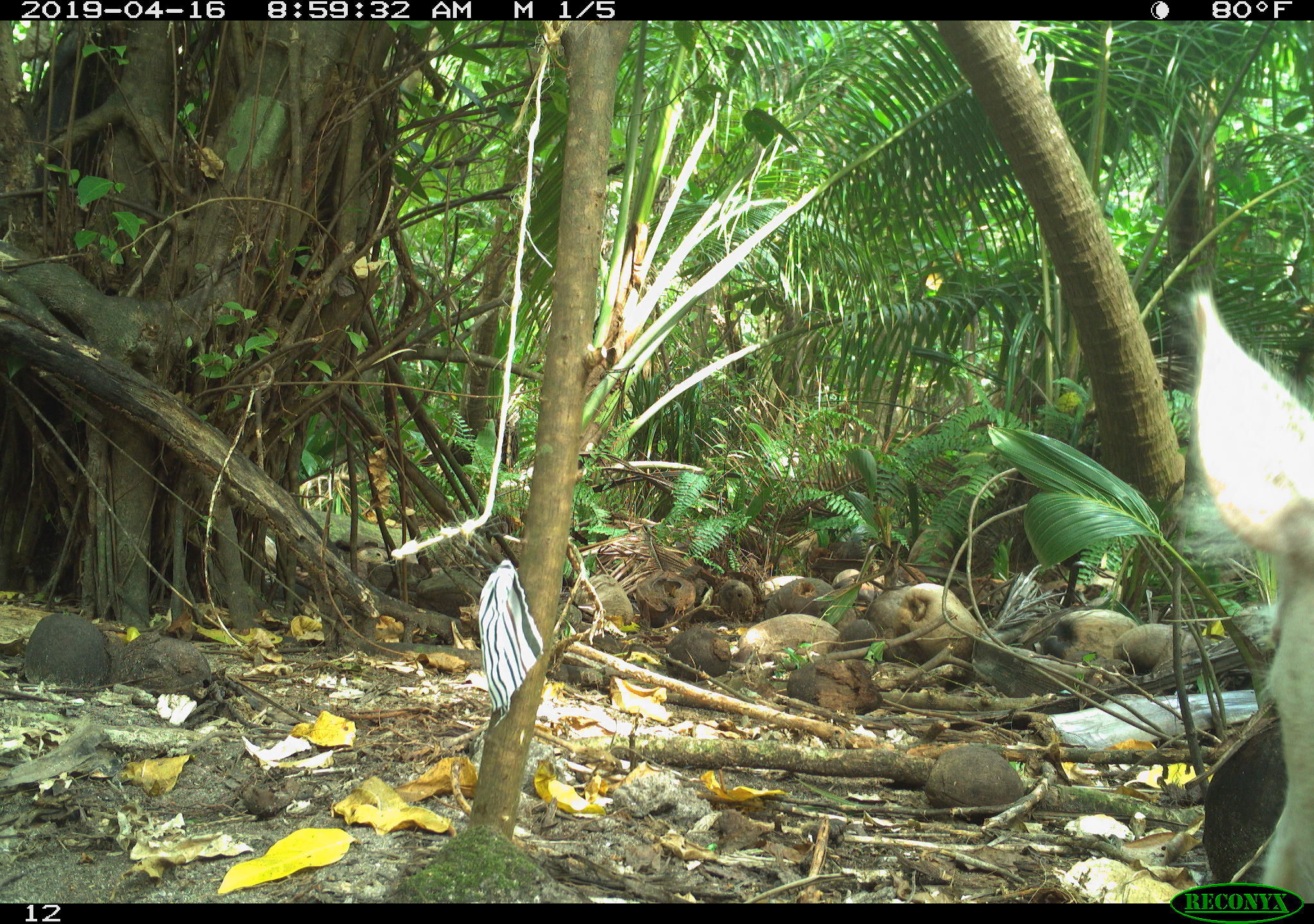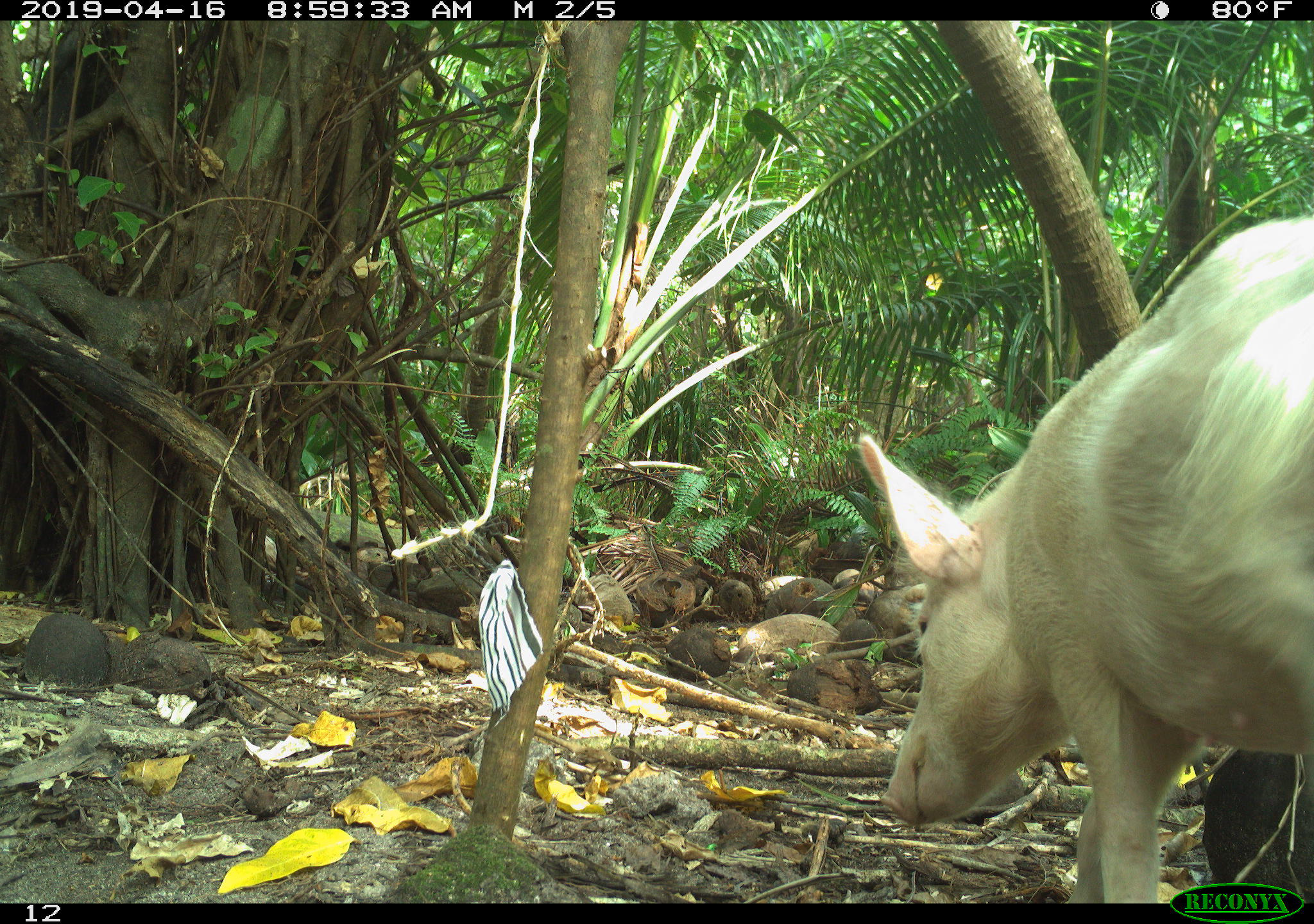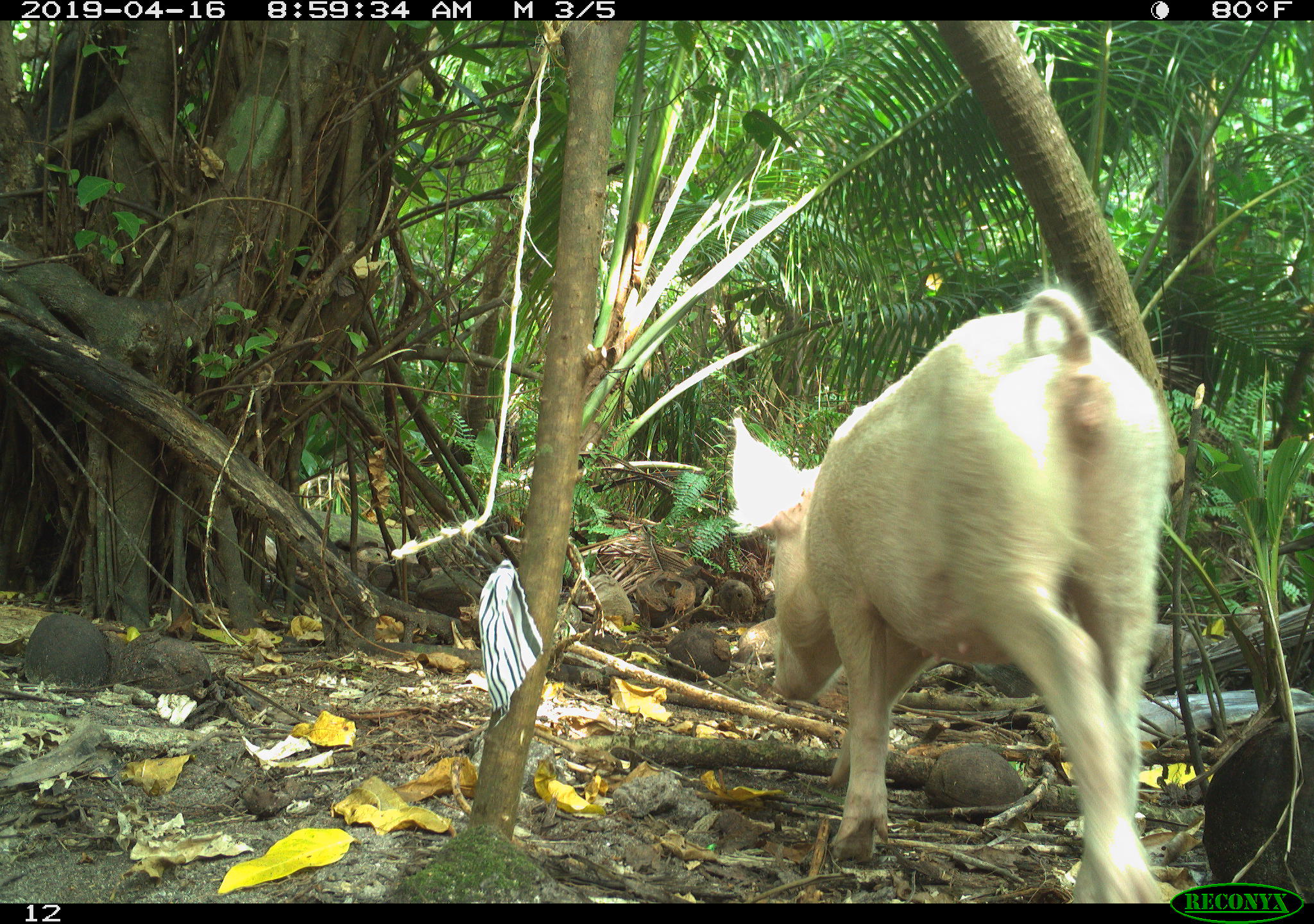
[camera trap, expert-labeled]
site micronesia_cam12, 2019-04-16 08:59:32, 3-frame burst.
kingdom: Animalia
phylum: Chordata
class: Mammalia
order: Artiodactyla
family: Suidae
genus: Sus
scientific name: Sus scrofa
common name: pig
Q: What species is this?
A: Pig (Sus scrofa).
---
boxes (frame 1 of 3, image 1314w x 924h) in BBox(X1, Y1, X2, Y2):
pig: BBox(1172, 279, 1314, 887)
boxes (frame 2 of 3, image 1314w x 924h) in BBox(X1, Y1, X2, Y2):
pig: BBox(845, 208, 1314, 902)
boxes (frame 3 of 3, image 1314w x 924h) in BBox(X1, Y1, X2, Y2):
pig: BBox(723, 286, 1177, 903)